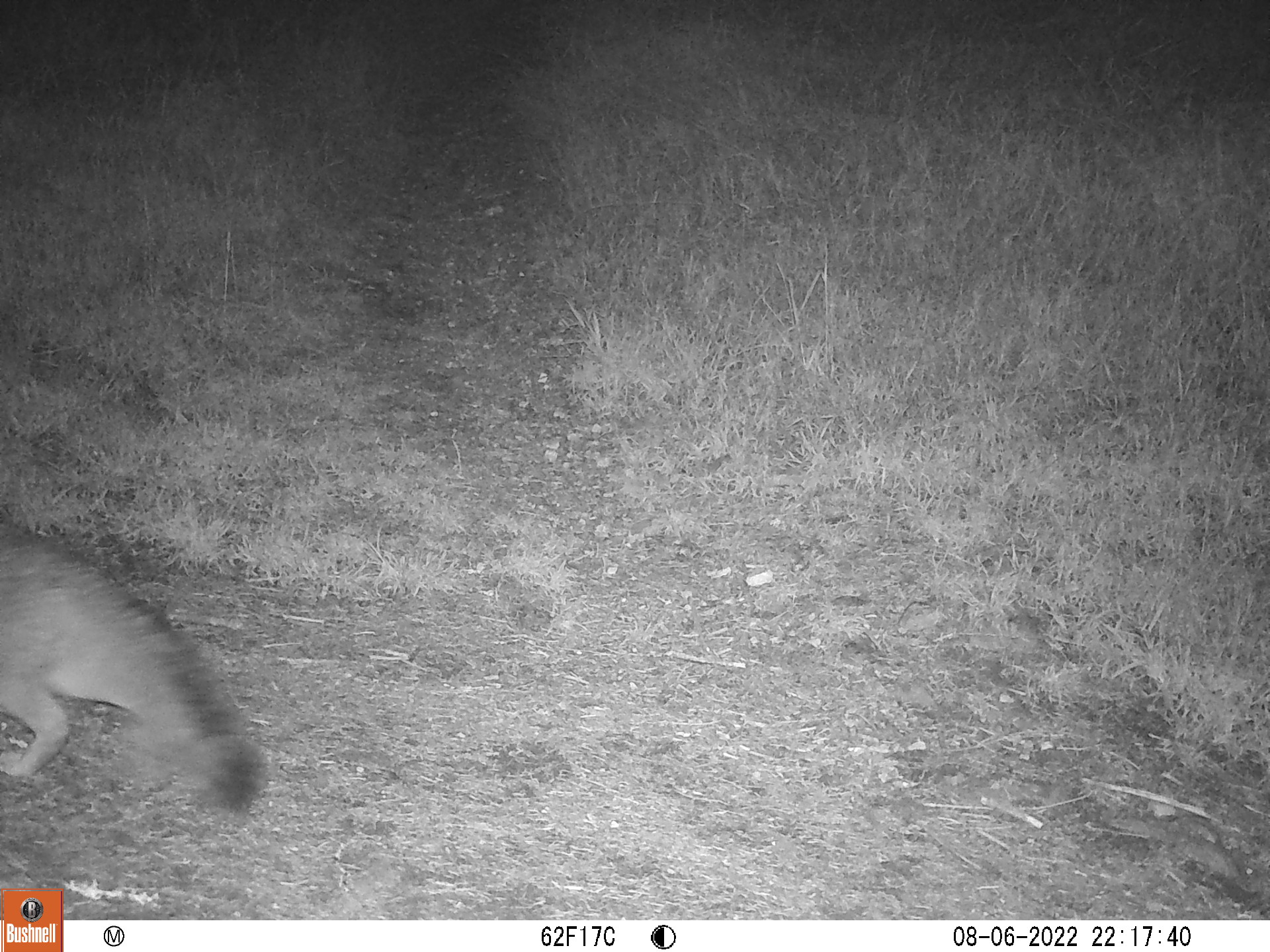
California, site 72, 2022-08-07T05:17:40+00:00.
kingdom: Animalia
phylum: Chordata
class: Mammalia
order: Carnivora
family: Canidae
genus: Urocyon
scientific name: Urocyon cinereoargenteus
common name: gray fox